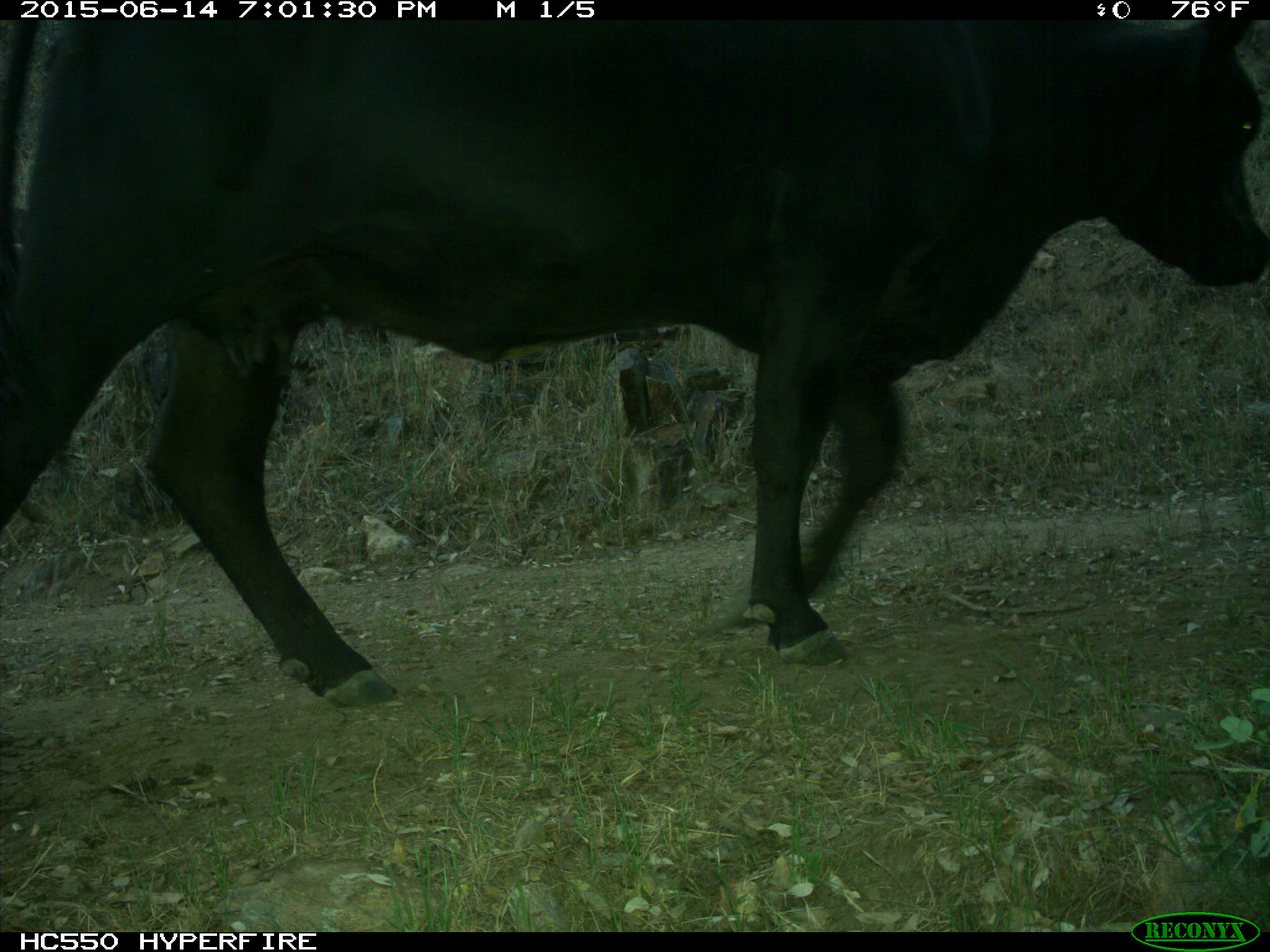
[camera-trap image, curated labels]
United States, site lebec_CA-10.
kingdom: Animalia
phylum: Chordata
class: Mammalia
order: Artiodactyla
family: Bovidae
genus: Bos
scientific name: Bos taurus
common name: domestic cow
Bos taurus (domestic cow).